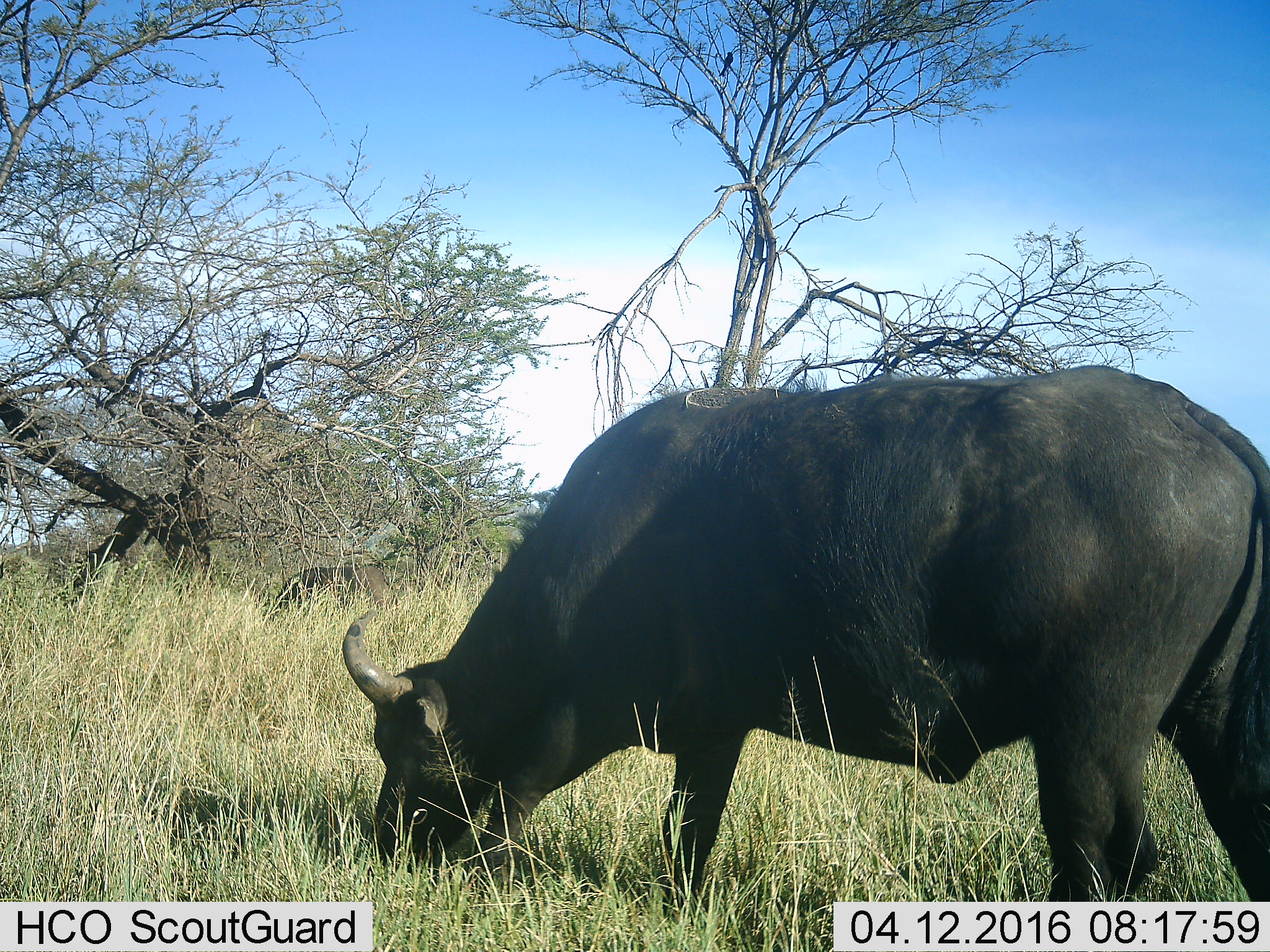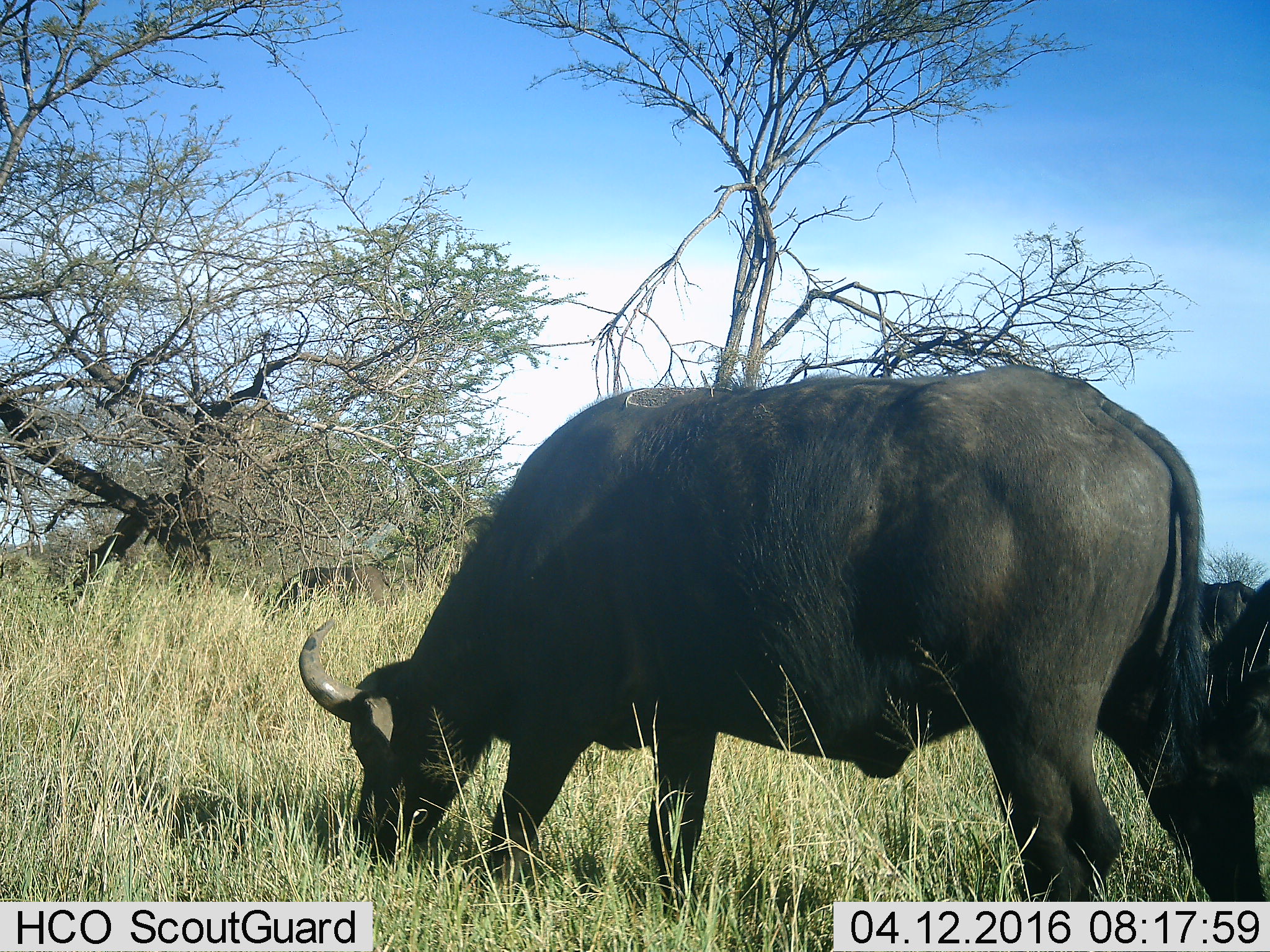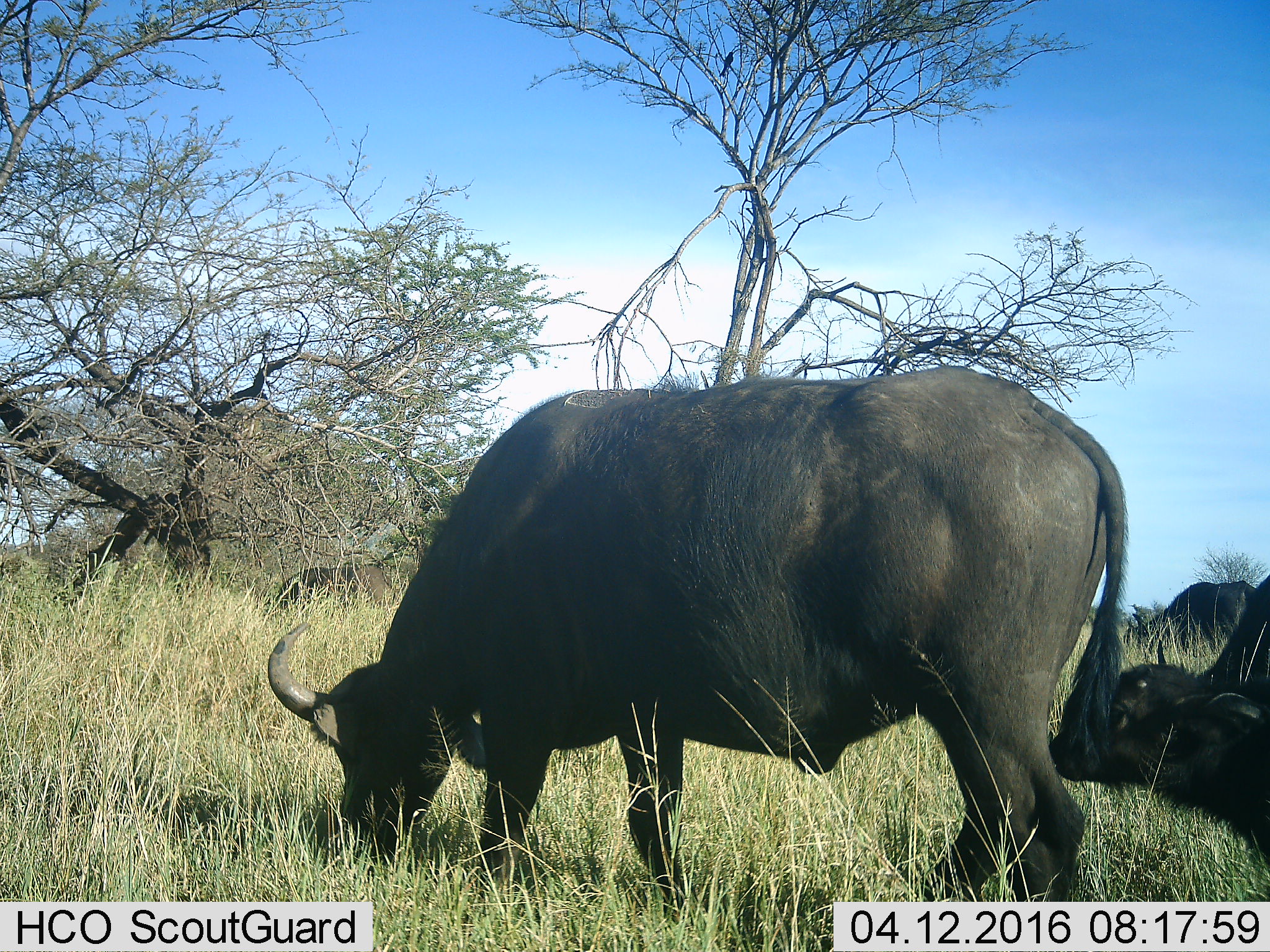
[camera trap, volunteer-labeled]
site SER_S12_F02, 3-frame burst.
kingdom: Animalia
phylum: Chordata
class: Mammalia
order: Artiodactyla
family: Bovidae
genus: Syncerus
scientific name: Syncerus caffer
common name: african buffalo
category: buffalo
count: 3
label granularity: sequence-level